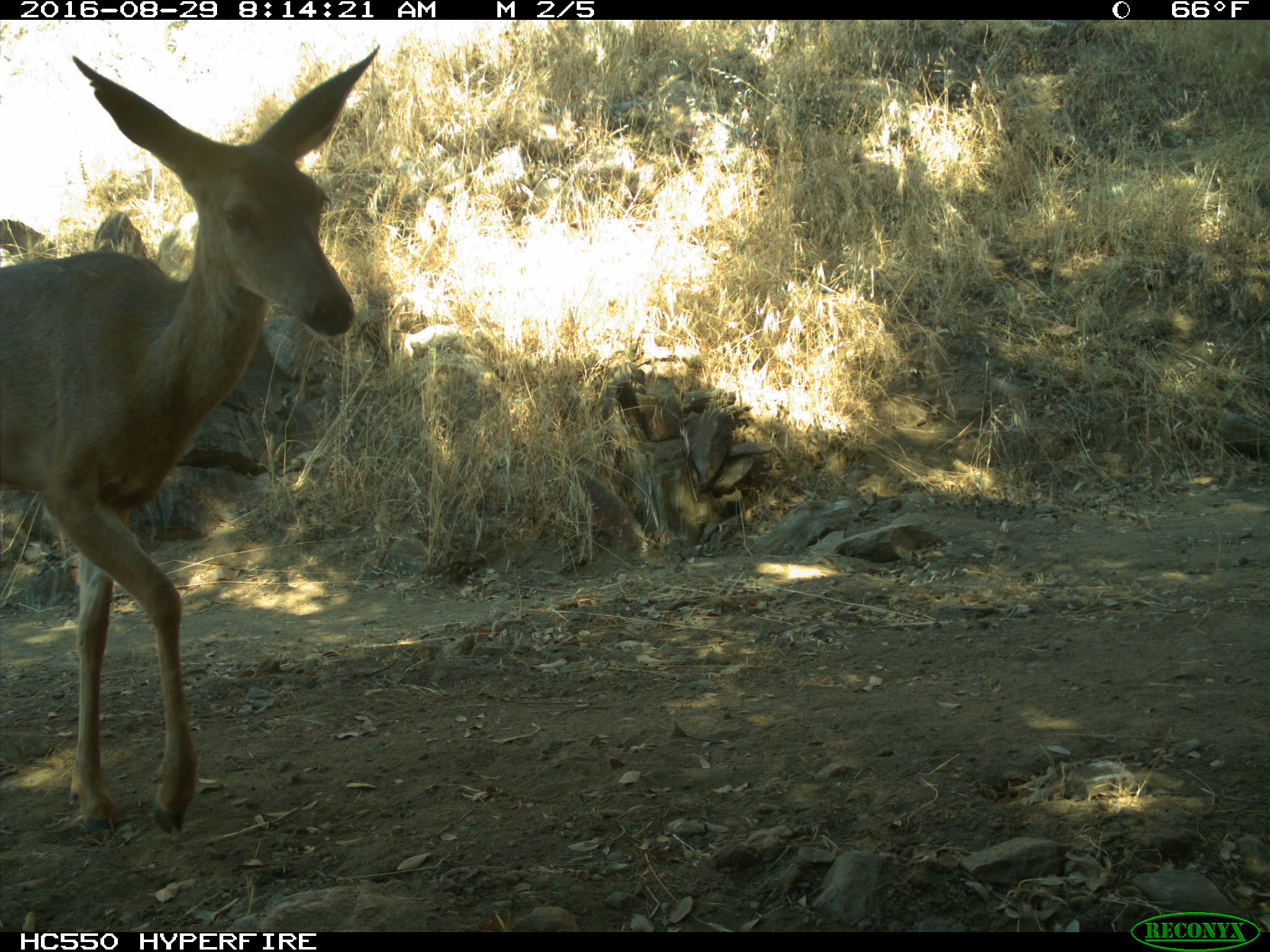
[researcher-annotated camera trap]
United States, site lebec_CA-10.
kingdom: Animalia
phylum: Chordata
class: Mammalia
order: Artiodactyla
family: Cervidae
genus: Odocoileus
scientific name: Odocoileus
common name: deer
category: unidentified deer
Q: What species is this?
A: Unidentified deer (deer) (Odocoileus).